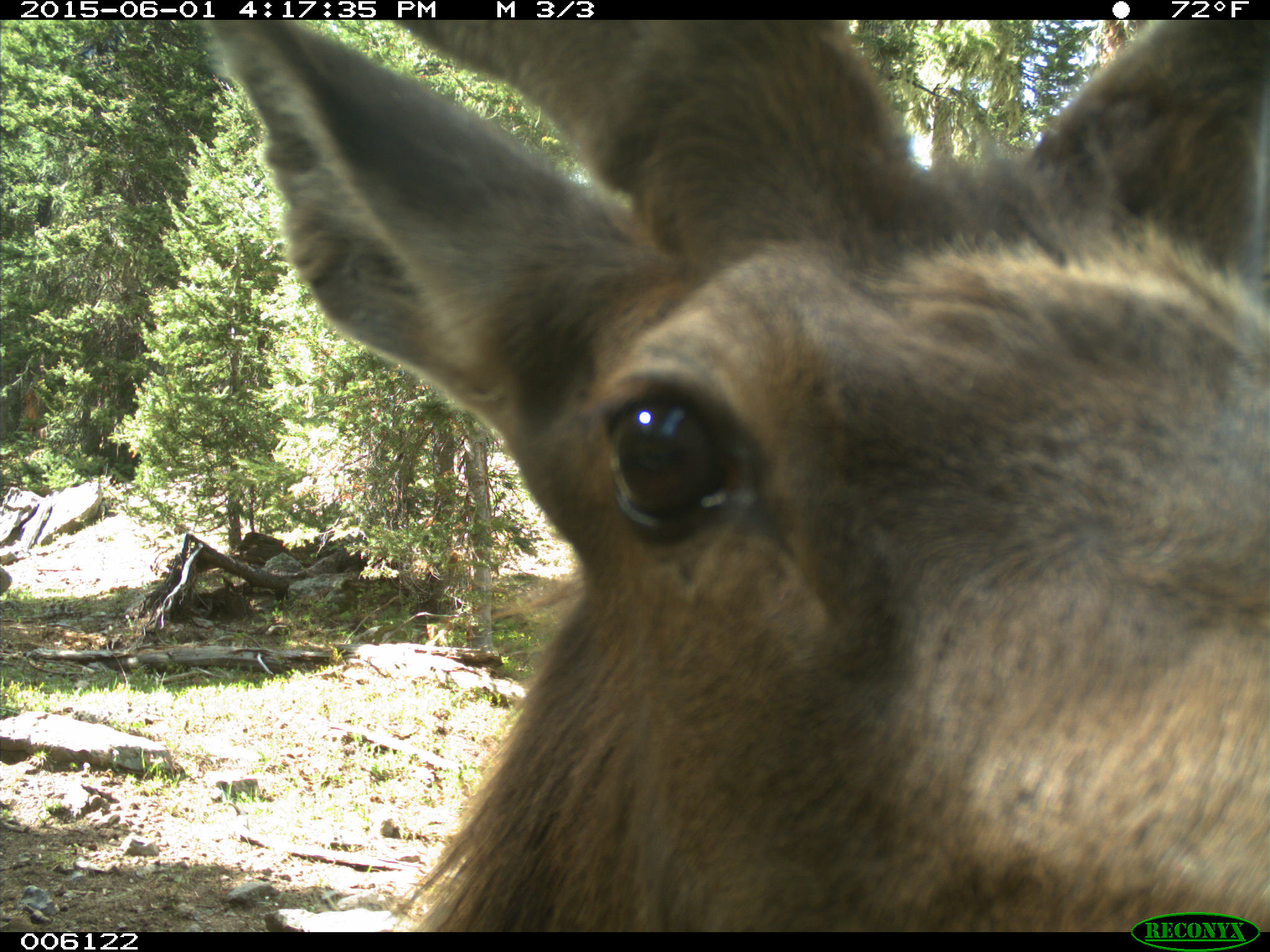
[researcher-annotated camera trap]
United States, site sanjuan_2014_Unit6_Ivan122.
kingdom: Animalia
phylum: Chordata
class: Mammalia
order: Artiodactyla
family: Cervidae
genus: Cervus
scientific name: Cervus elaphus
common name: red deer